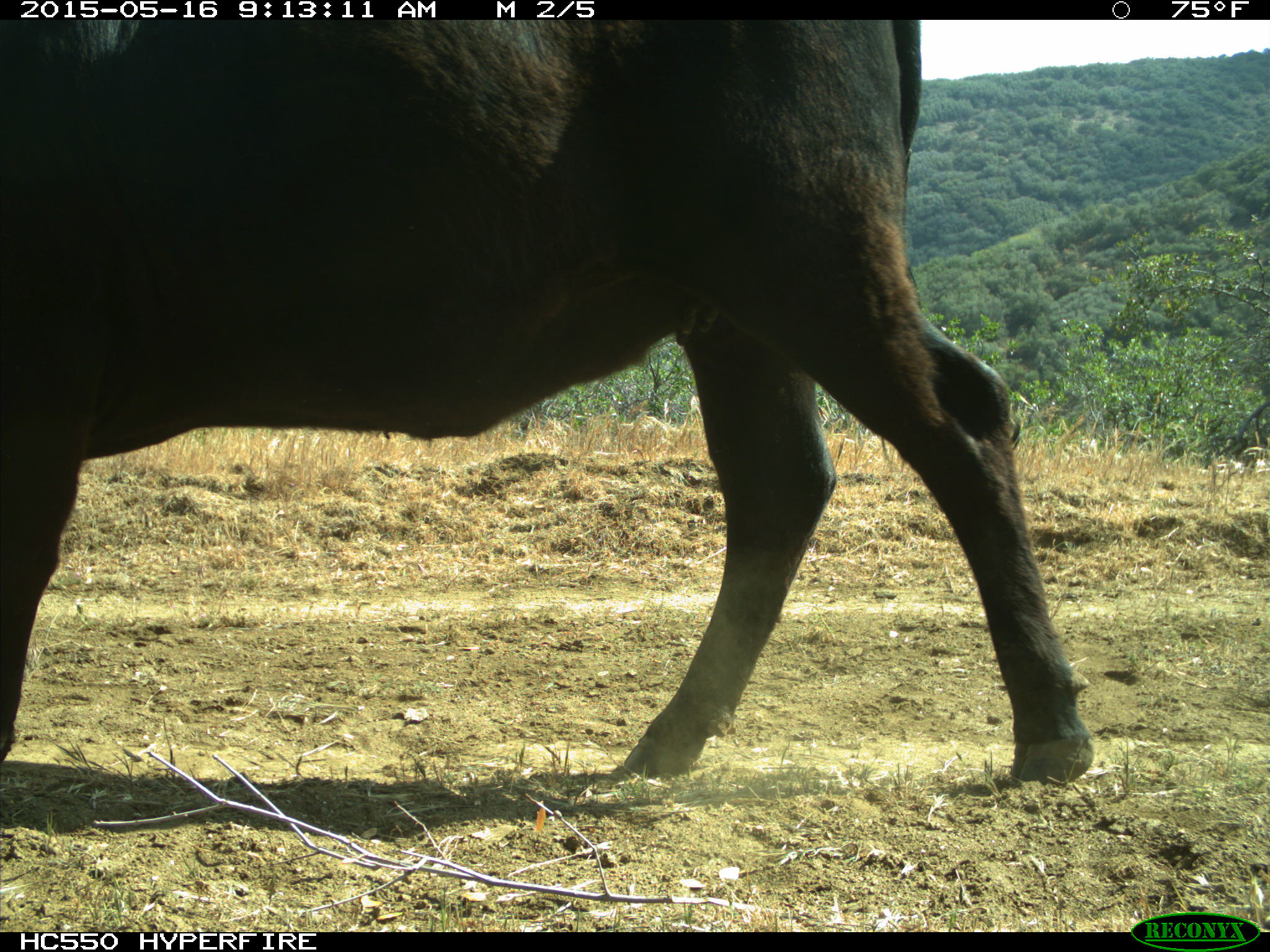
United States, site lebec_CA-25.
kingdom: Animalia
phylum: Chordata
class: Mammalia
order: Artiodactyla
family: Bovidae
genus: Bos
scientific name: Bos taurus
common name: domestic cow